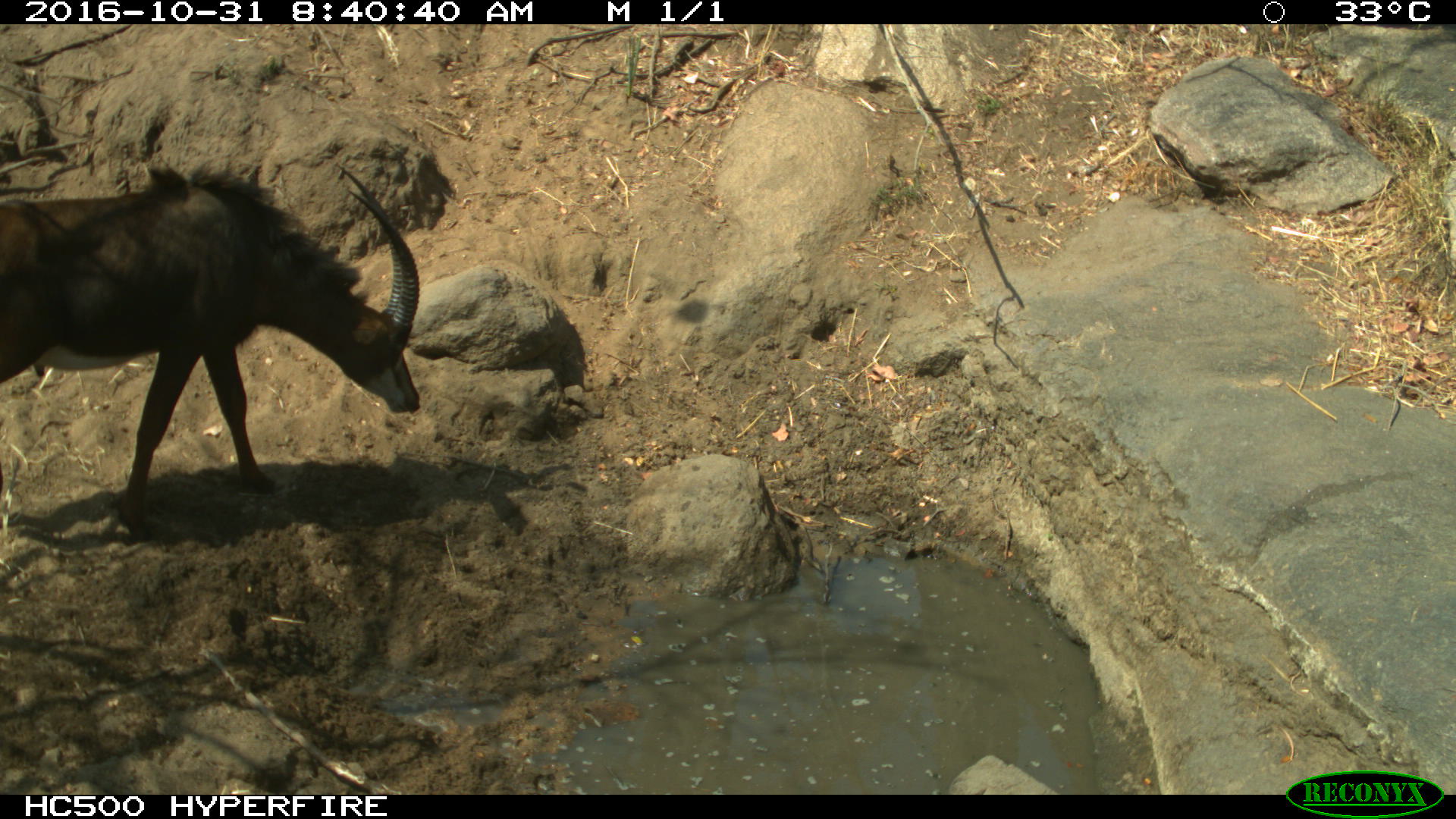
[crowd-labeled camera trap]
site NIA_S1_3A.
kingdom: Animalia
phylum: Chordata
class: Mammalia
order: Artiodactyla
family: Bovidae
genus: Hippotragus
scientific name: Hippotragus niger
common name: sable antelope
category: sable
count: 1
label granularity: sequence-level